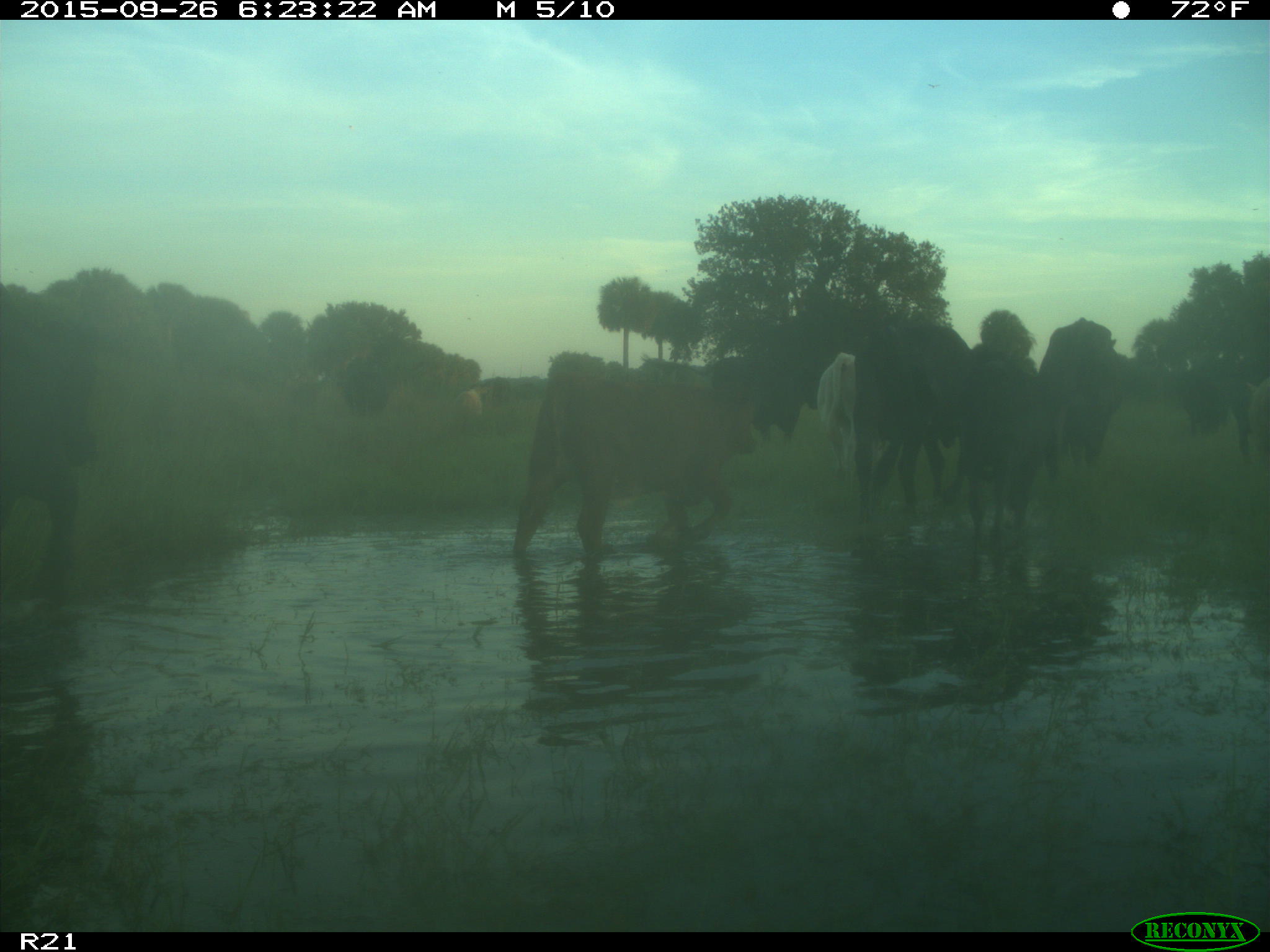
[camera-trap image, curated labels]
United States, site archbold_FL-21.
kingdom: Animalia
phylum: Chordata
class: Mammalia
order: Artiodactyla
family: Bovidae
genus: Bos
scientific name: Bos taurus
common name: domestic cow